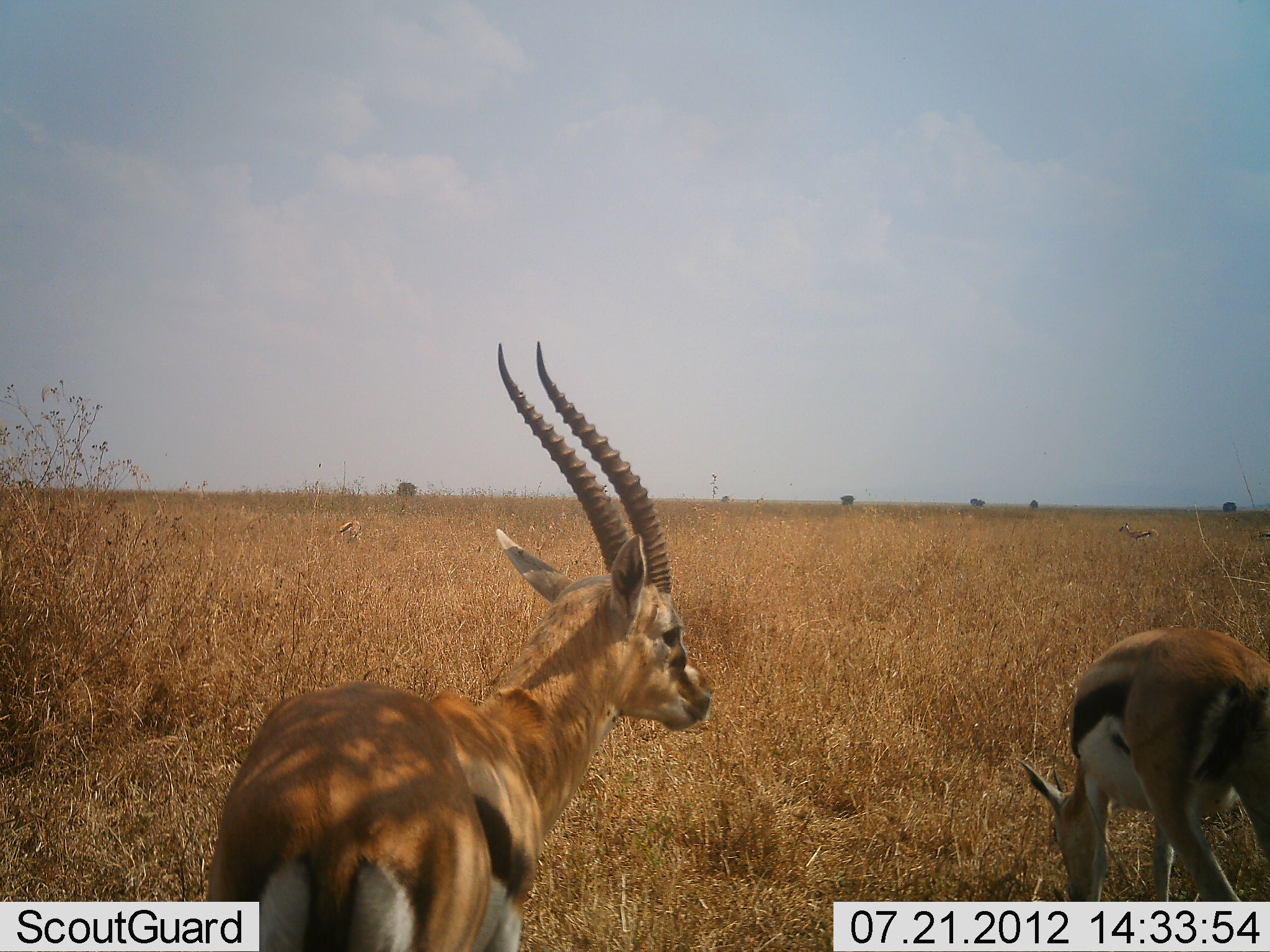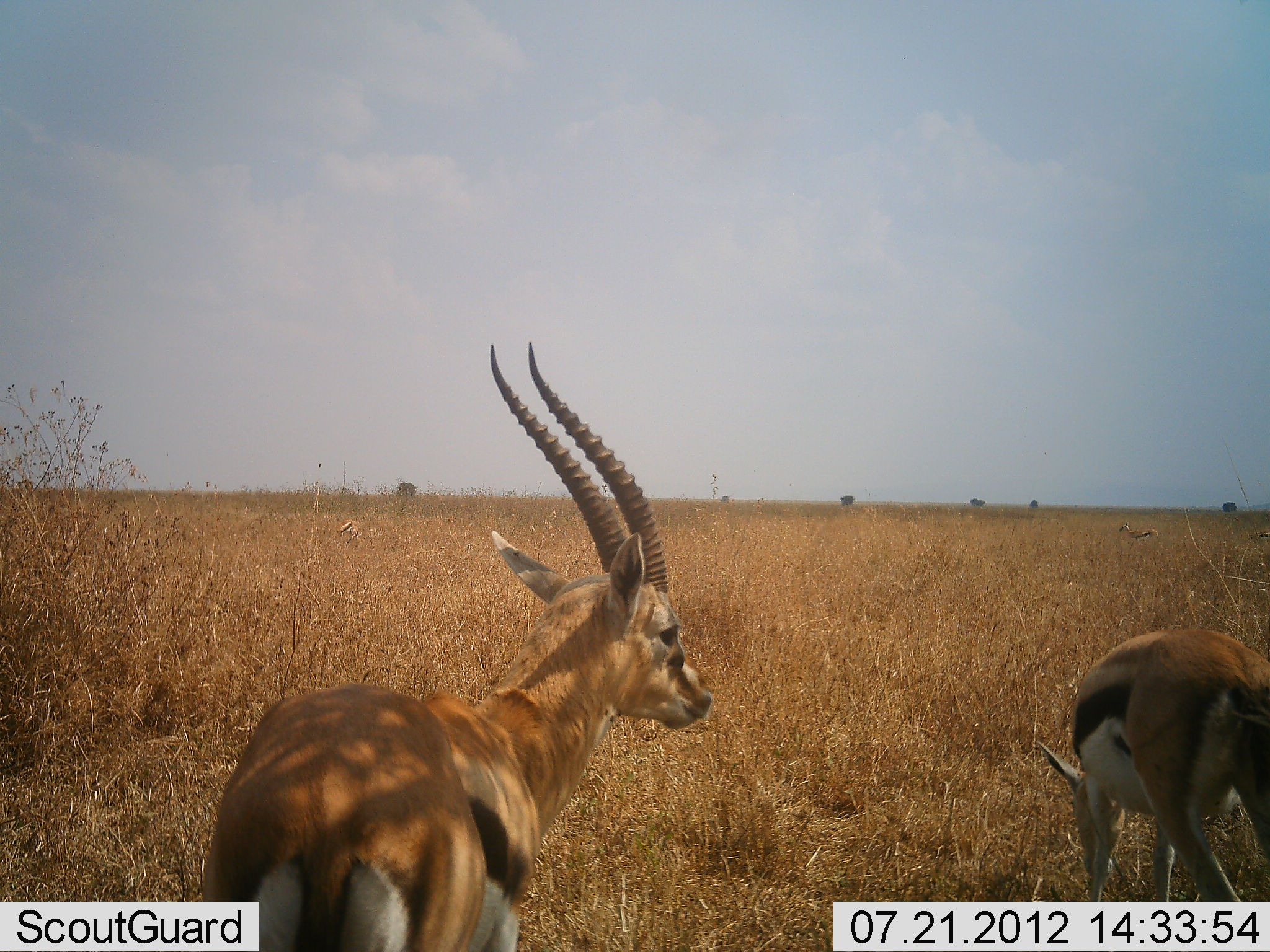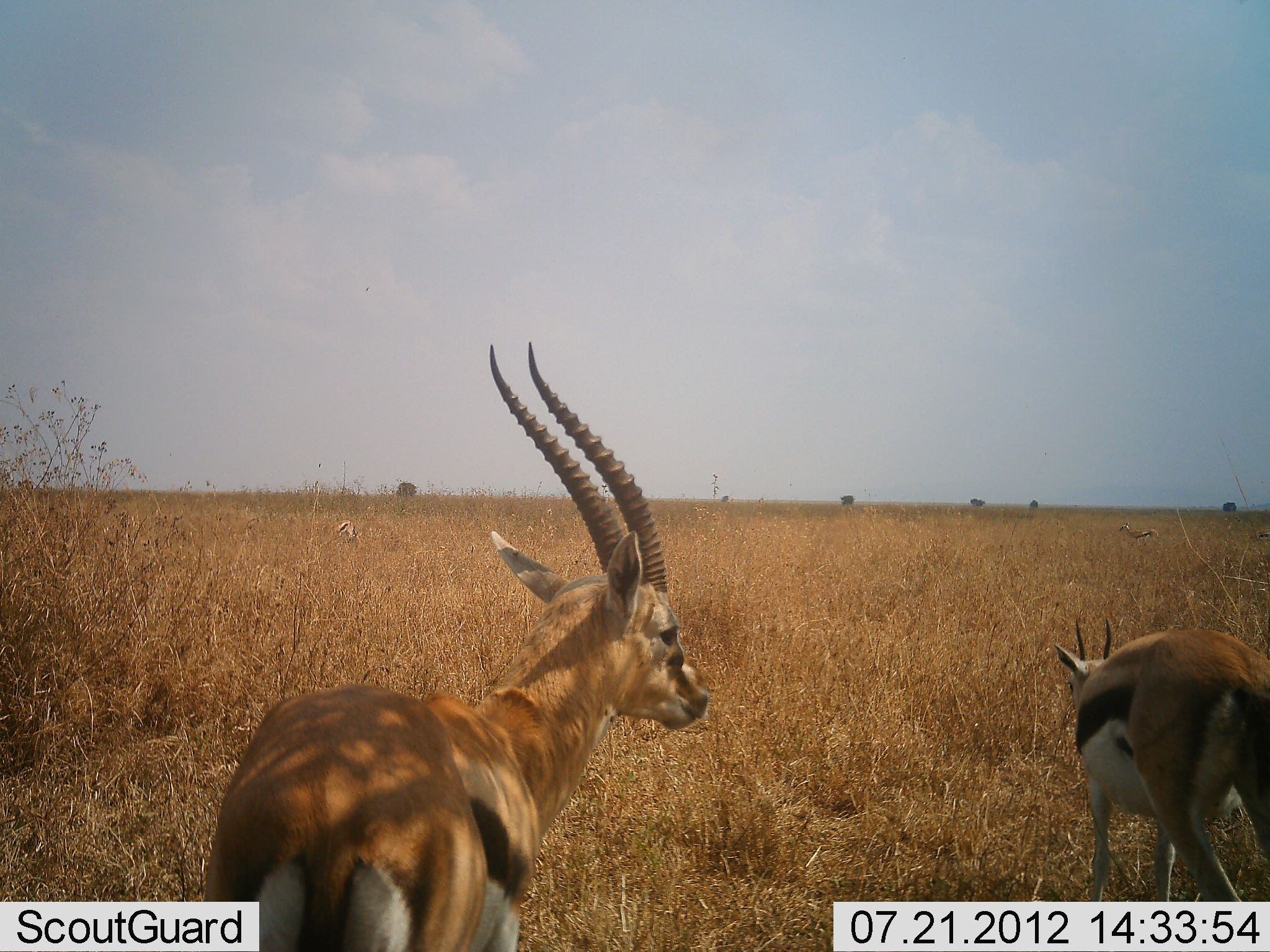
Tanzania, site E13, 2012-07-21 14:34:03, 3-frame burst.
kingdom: Animalia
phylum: Chordata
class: Mammalia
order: Artiodactyla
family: Bovidae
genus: Eudorcas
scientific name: Eudorcas thomsonii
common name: thomson's gazelle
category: gazellethomsons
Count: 3.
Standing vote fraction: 100%.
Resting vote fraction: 0%.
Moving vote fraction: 10%.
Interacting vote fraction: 0%.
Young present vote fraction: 0%.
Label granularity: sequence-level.